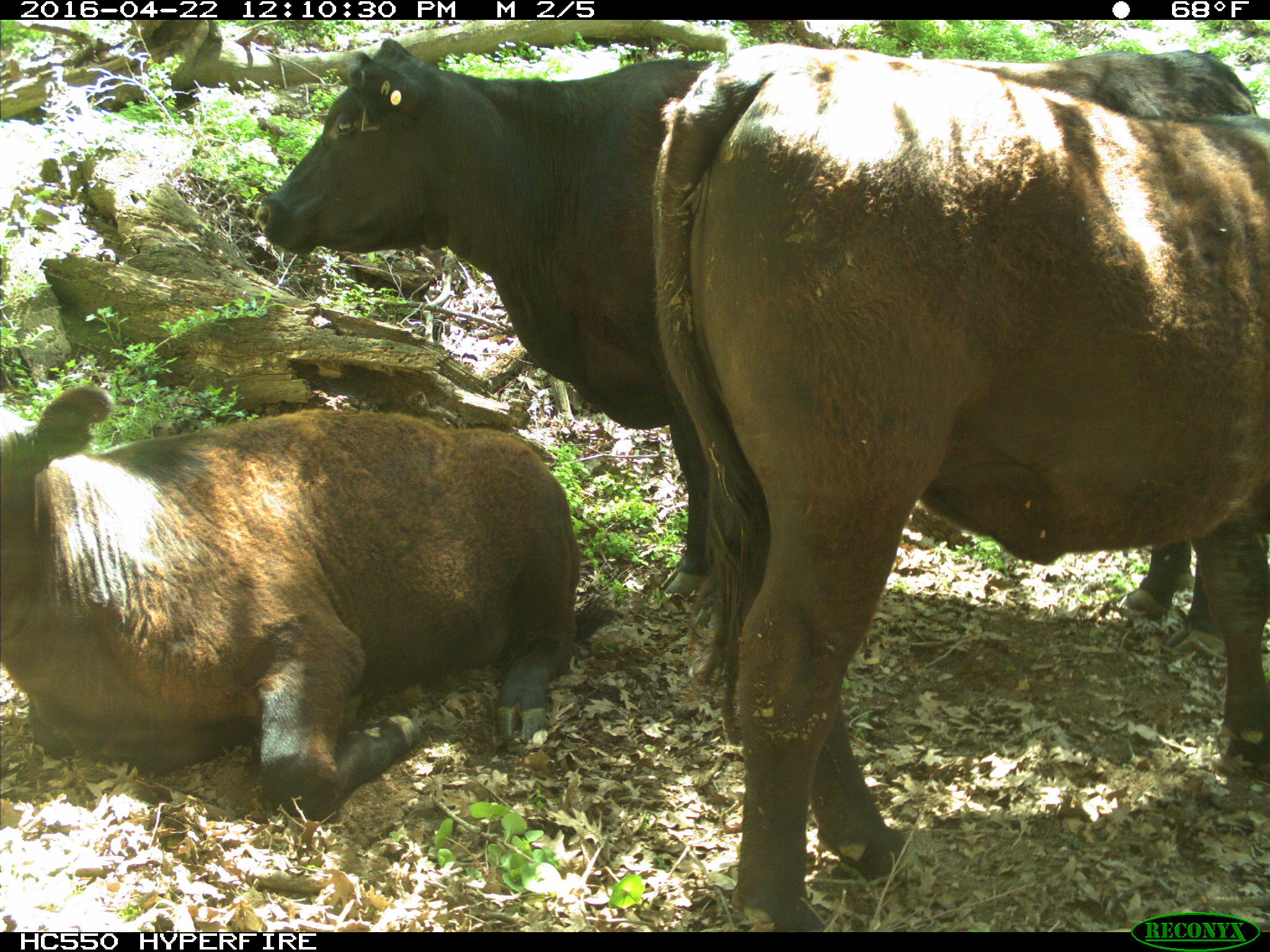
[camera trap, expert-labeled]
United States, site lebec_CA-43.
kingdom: Animalia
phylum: Chordata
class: Mammalia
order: Artiodactyla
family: Bovidae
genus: Bos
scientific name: Bos taurus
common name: domestic cow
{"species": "Bos taurus (domestic cow)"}